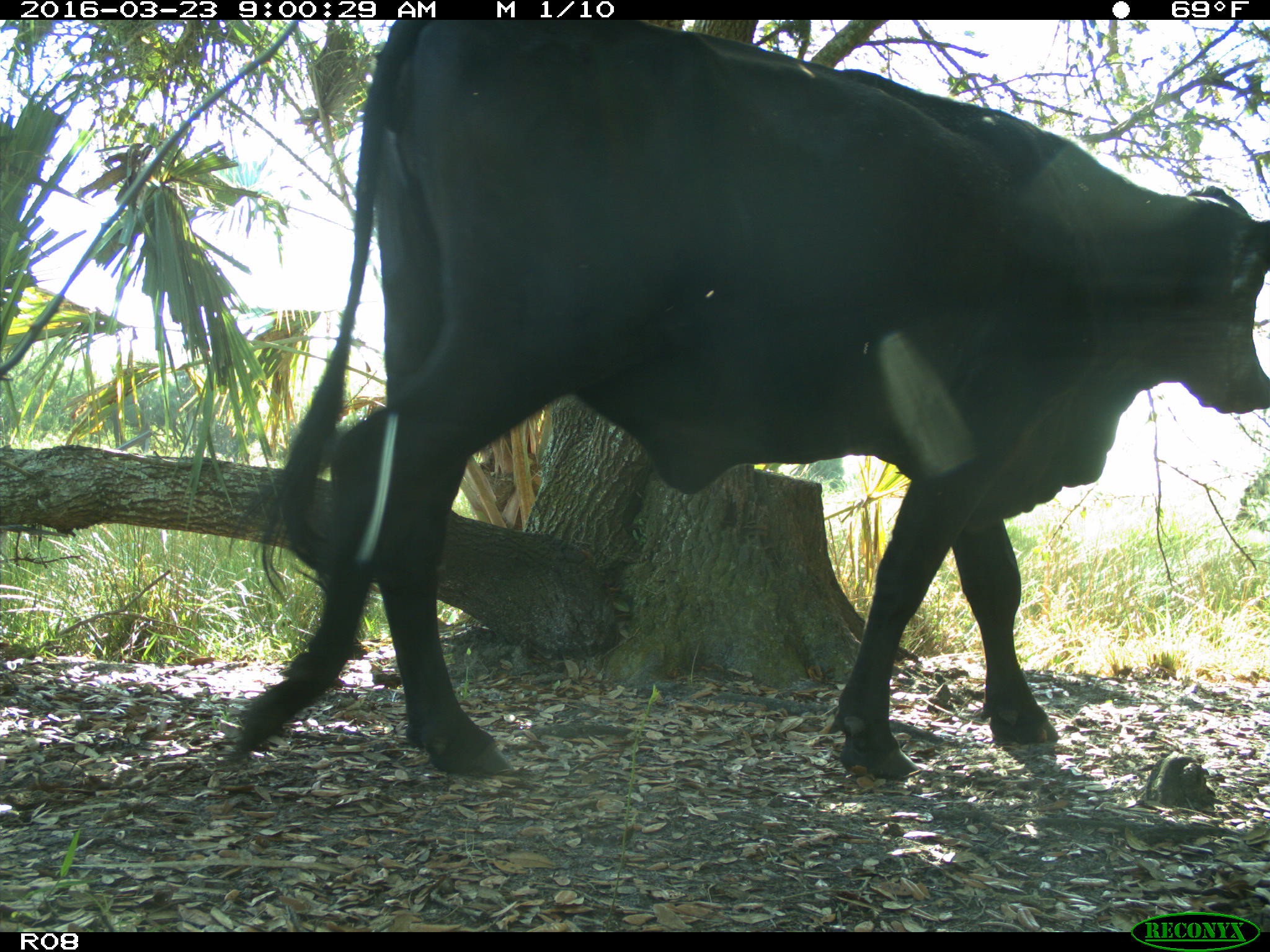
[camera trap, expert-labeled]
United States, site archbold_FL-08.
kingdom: Animalia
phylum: Chordata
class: Mammalia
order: Artiodactyla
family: Bovidae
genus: Bos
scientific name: Bos taurus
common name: domestic cow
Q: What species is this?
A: Bos taurus (domestic cow).